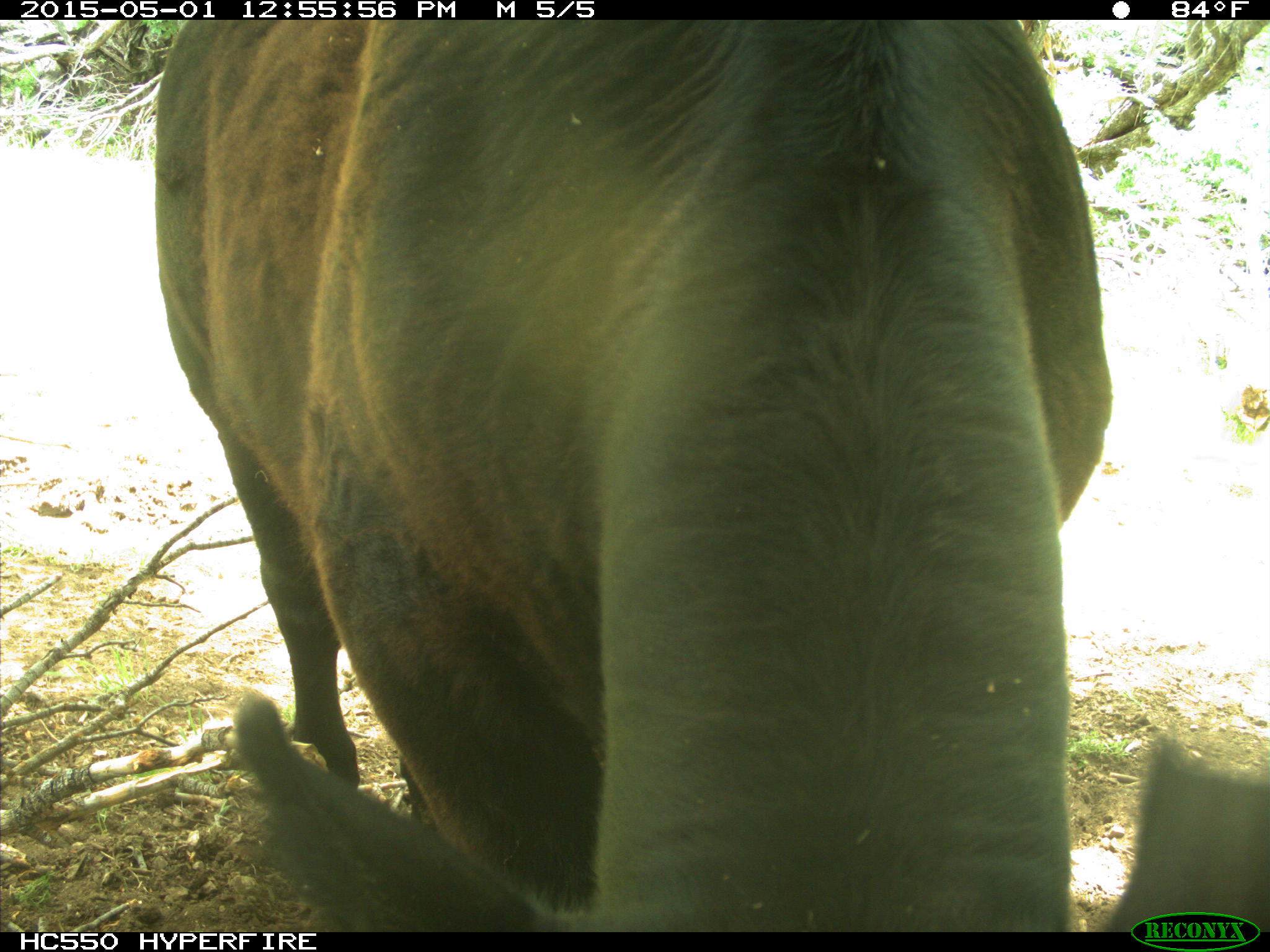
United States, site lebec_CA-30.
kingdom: Animalia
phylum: Chordata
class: Mammalia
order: Artiodactyla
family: Bovidae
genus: Bos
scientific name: Bos taurus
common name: domestic cow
Bos taurus (domestic cow).